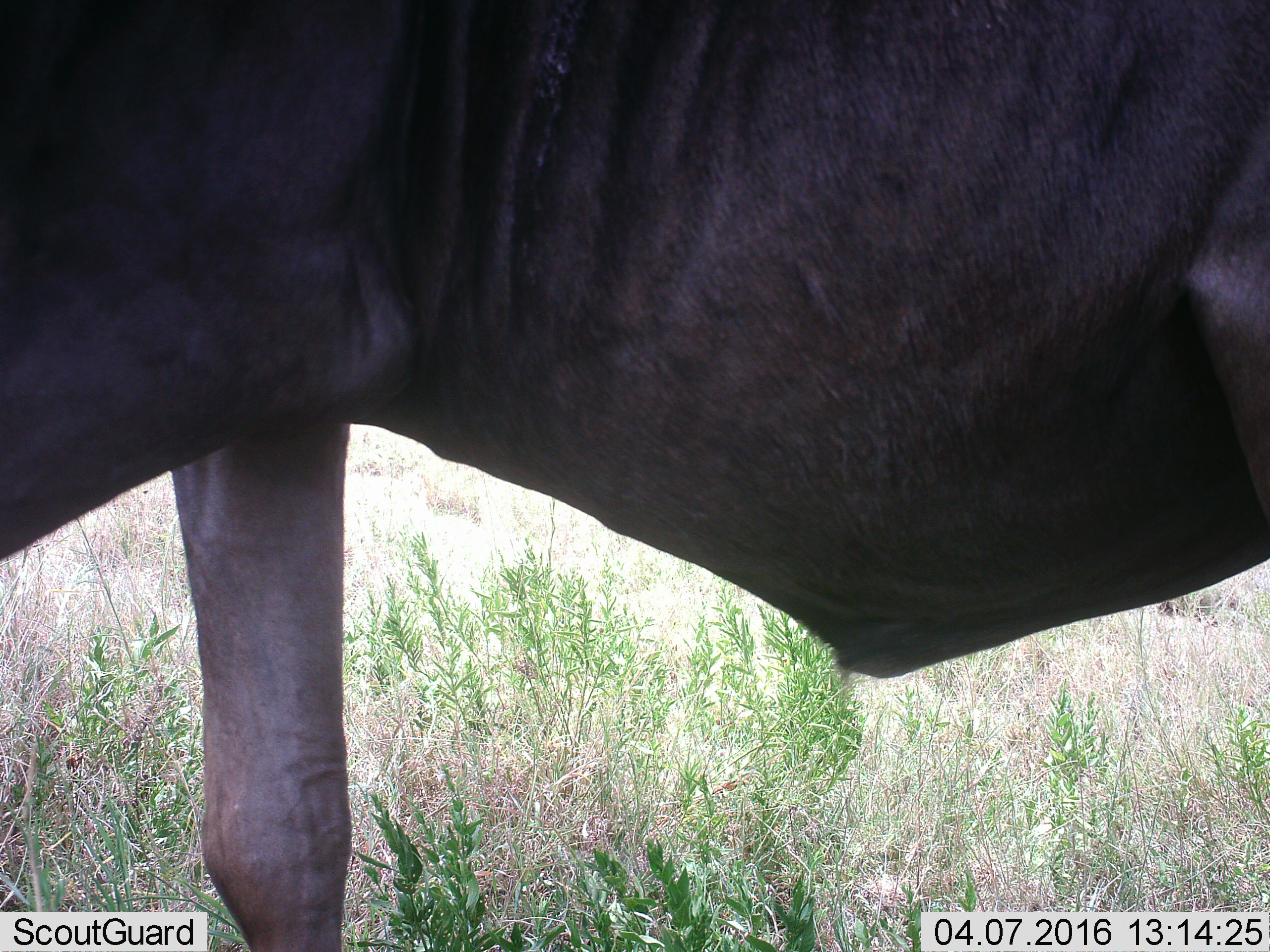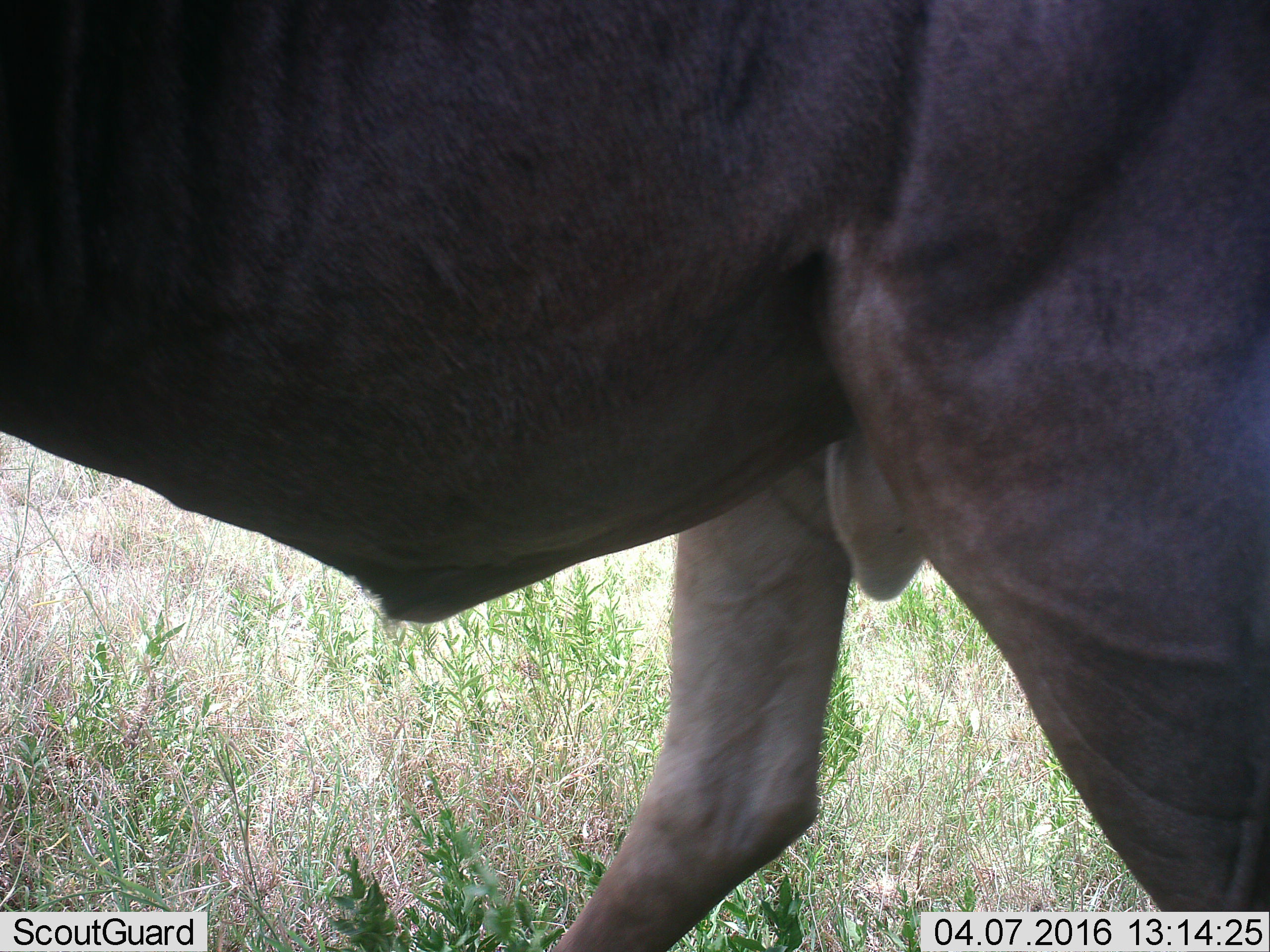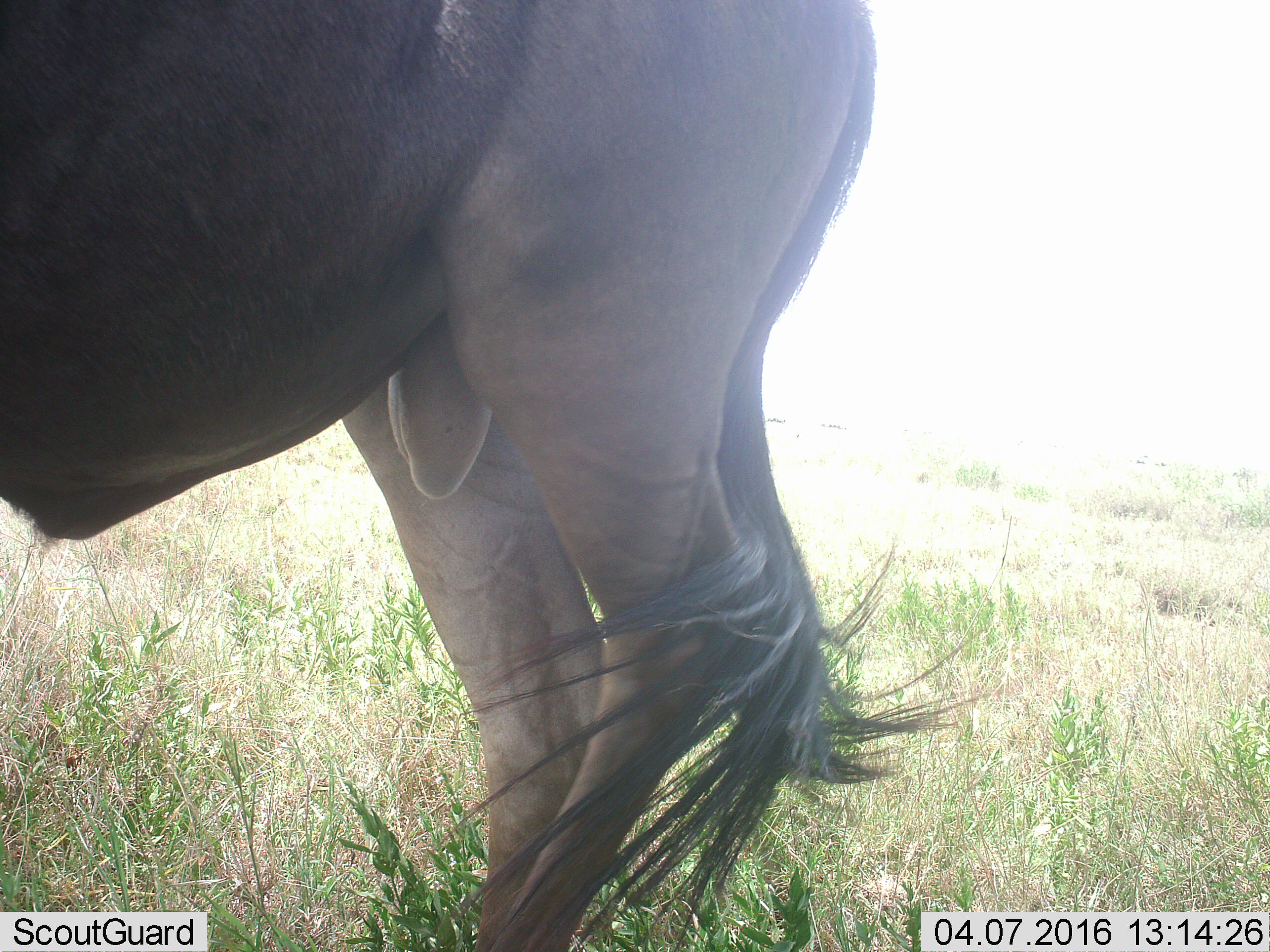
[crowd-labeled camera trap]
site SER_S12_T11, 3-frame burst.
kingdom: Animalia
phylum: Chordata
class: Mammalia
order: Artiodactyla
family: Bovidae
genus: Connochaetes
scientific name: Connochaetes taurinus taurinus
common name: blue wildebeest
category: wildebeestblue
Wildebeestblue (blue wildebeest) (Connochaetes taurinus taurinus), count 1. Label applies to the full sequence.